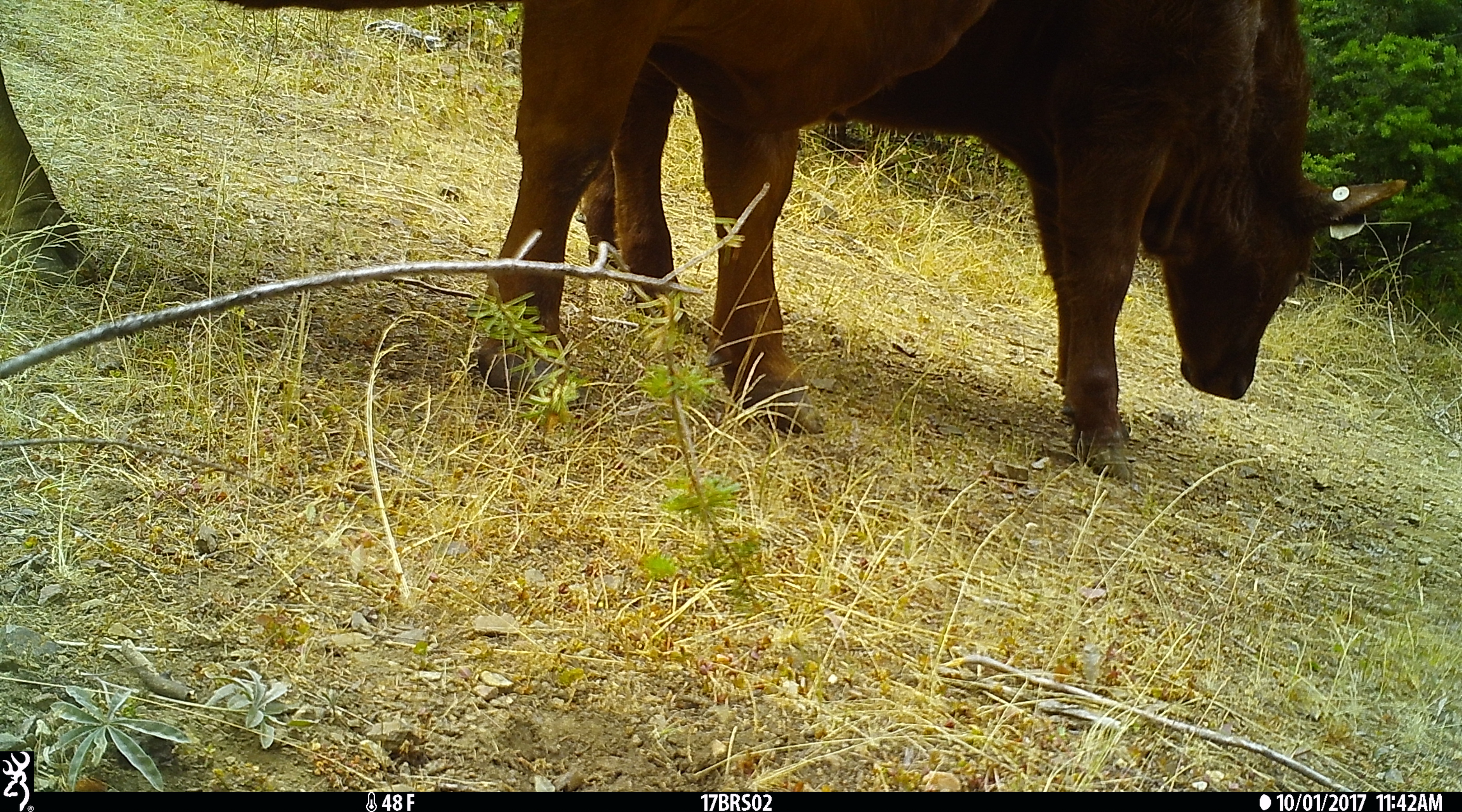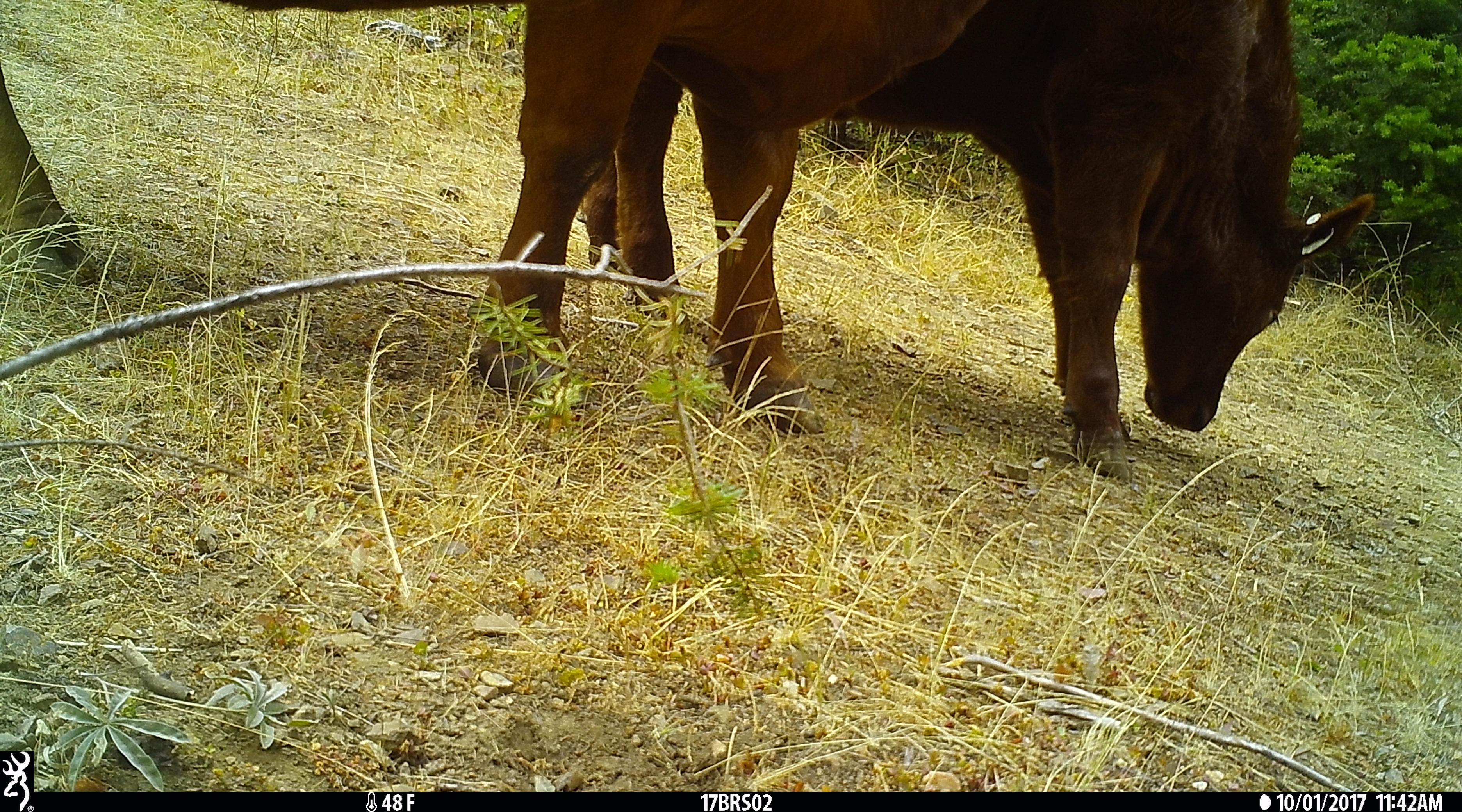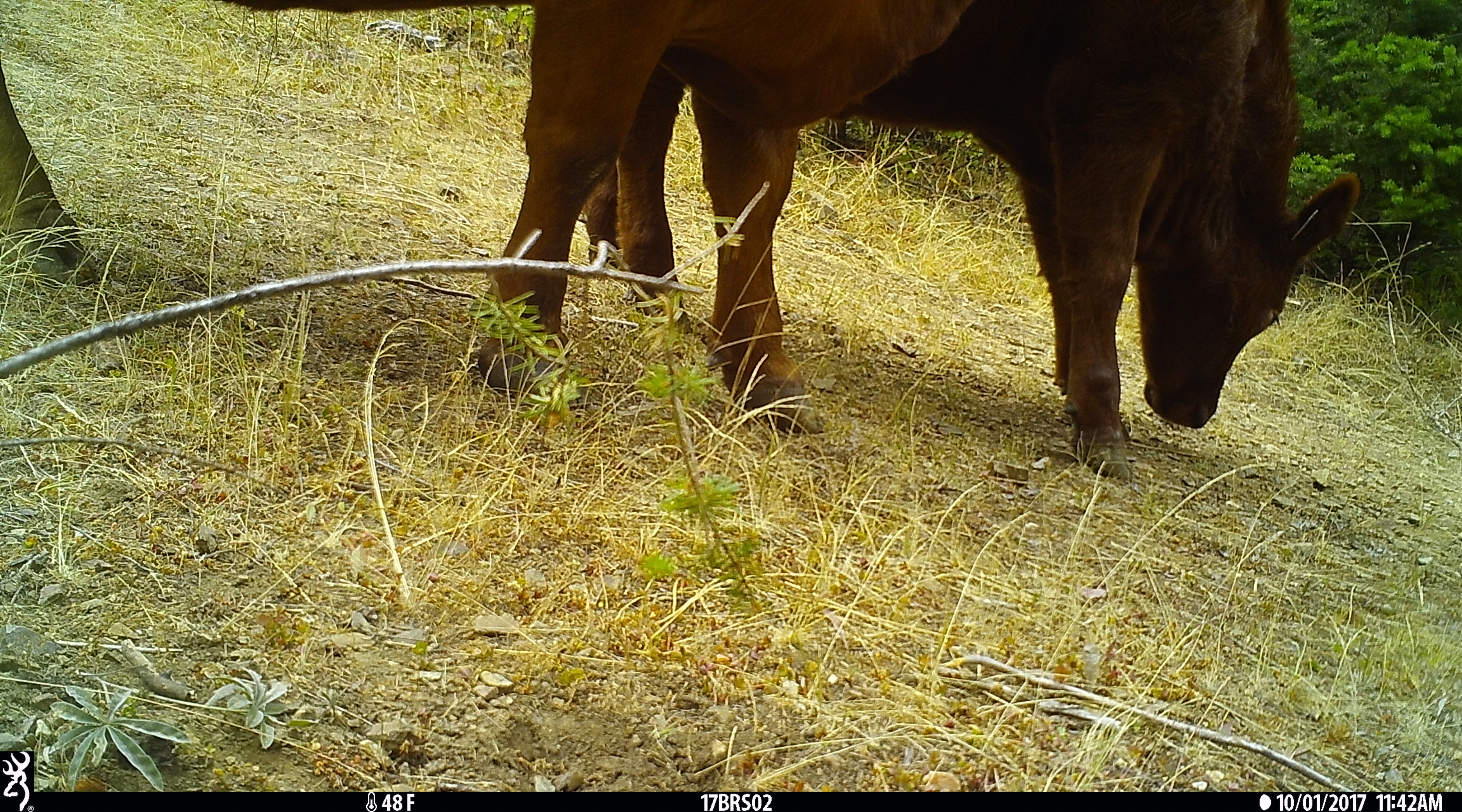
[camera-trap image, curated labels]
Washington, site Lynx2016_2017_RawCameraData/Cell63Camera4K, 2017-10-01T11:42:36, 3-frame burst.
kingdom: Animalia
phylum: Chordata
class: Mammalia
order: Artiodactyla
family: Bovidae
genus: Bos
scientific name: Bos taurus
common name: domestic cattle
Domestic cattle (Bos taurus). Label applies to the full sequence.